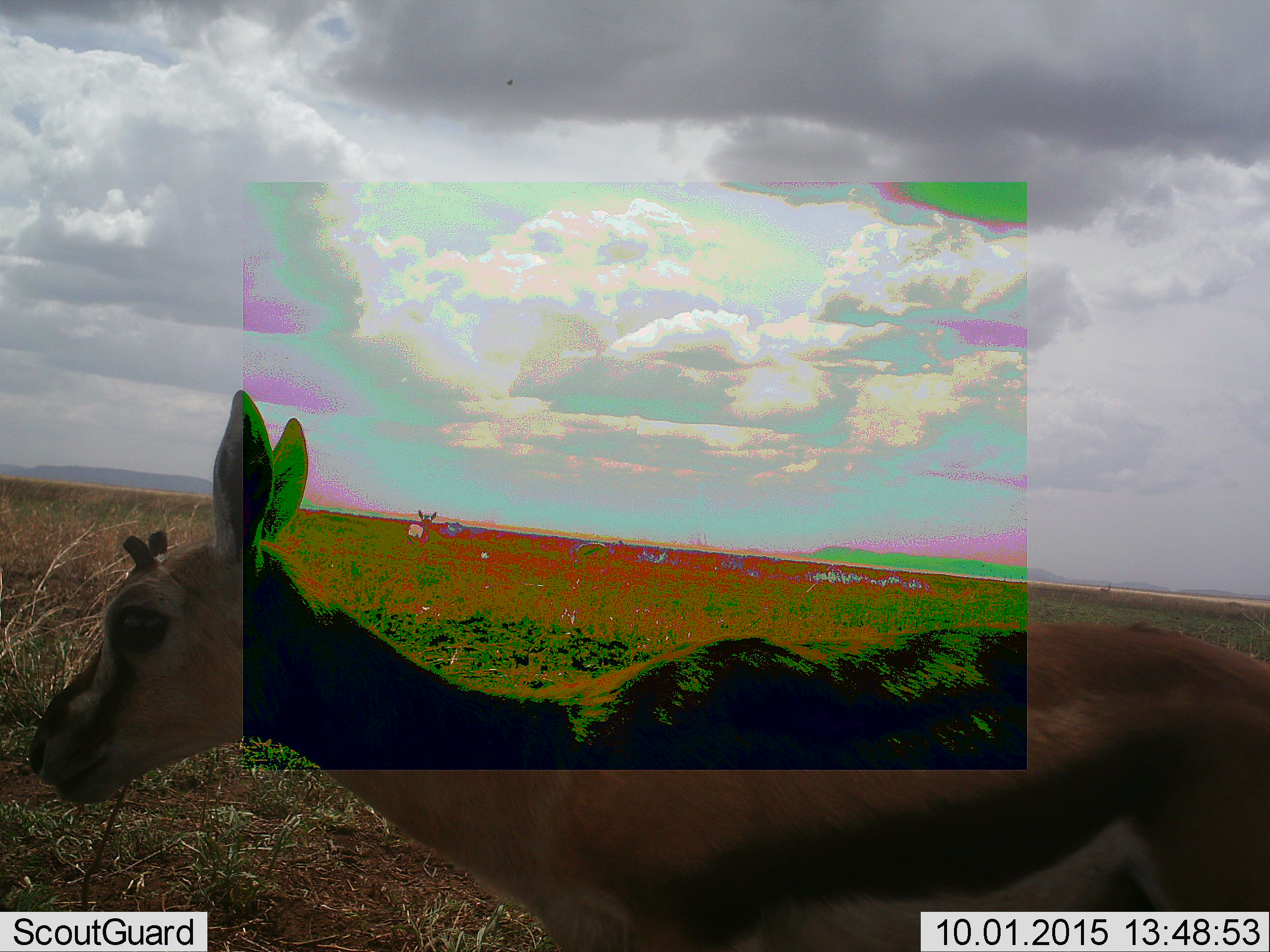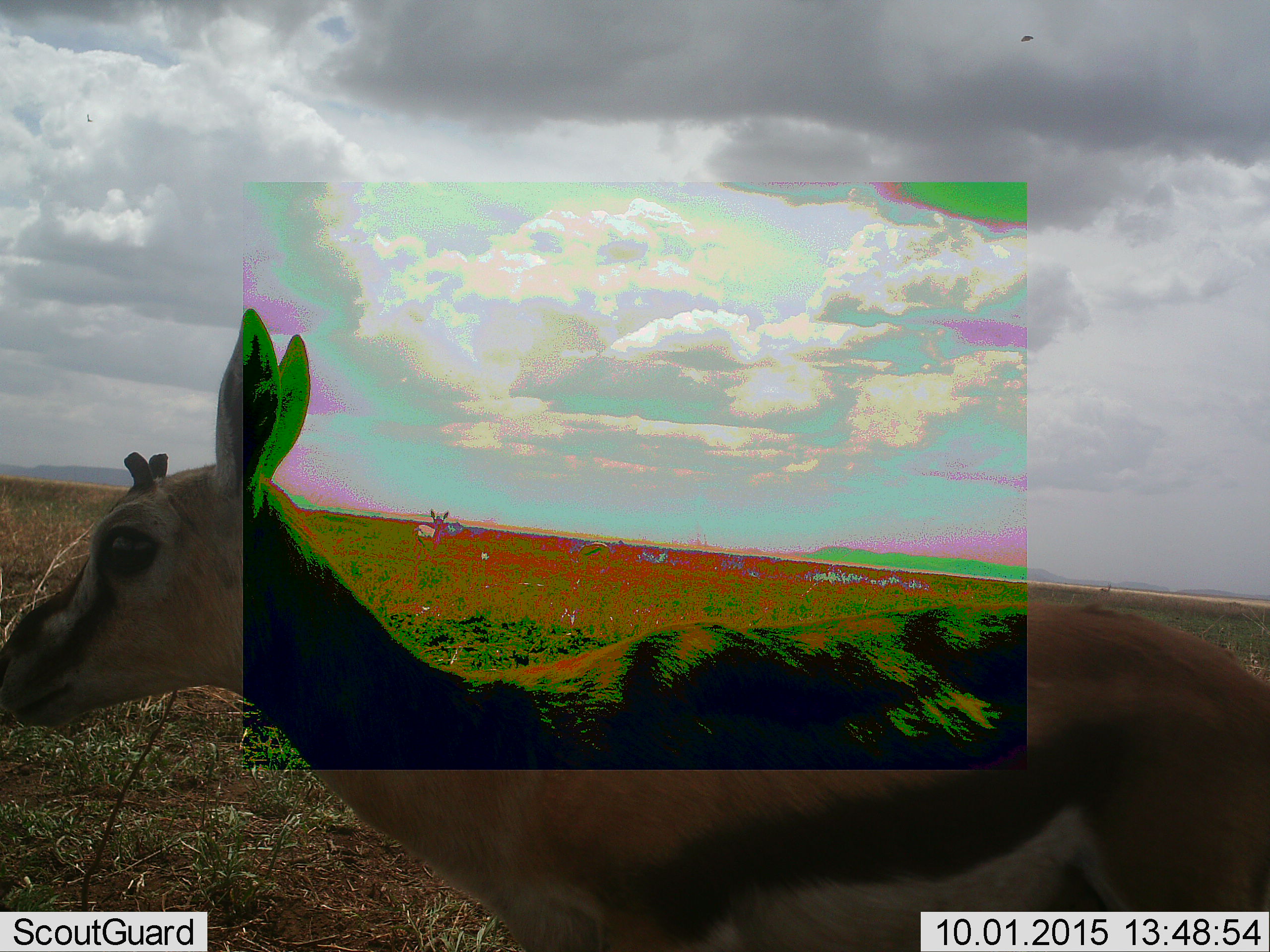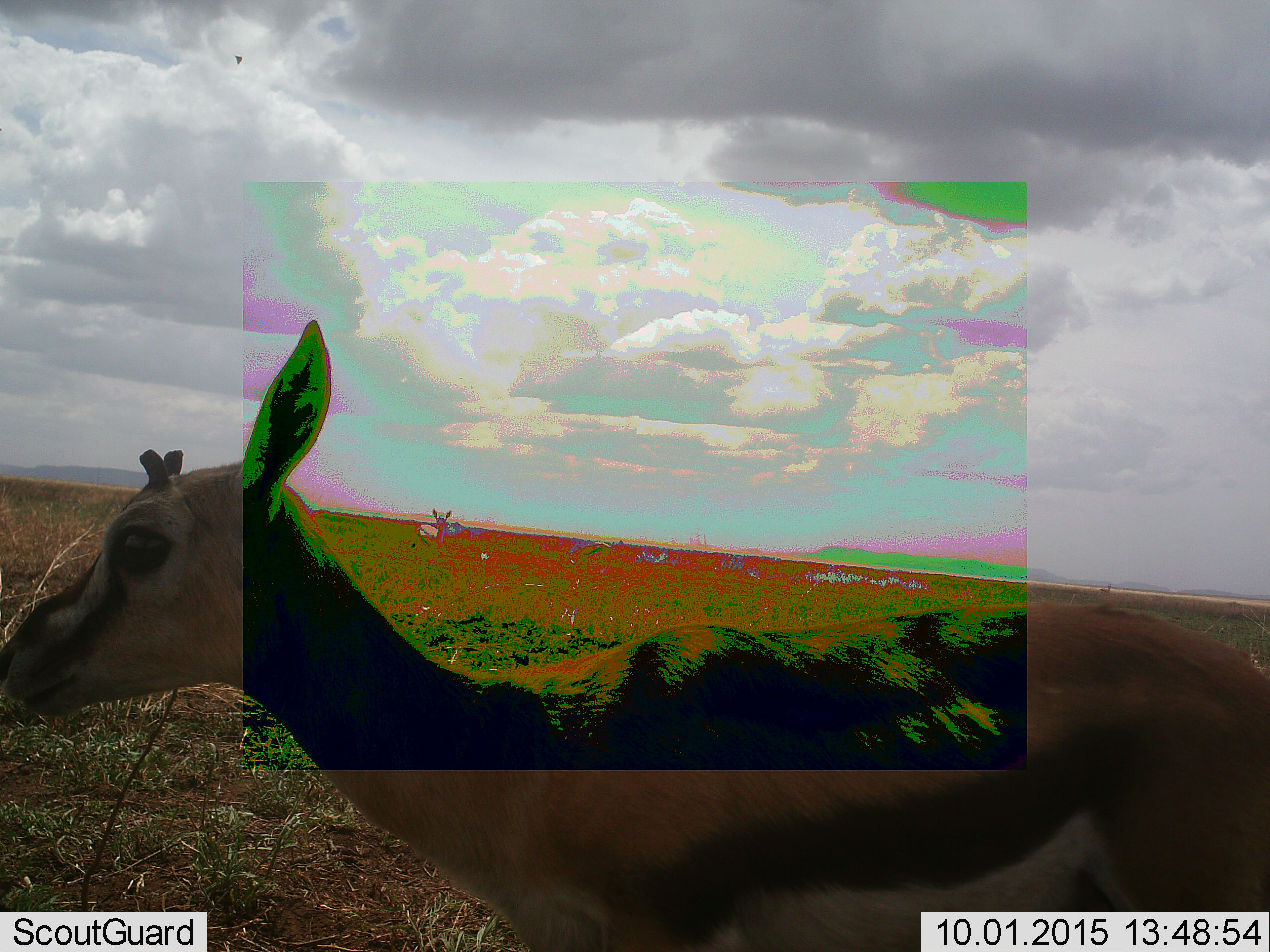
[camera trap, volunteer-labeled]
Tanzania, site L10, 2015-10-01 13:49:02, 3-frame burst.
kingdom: Animalia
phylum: Chordata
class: Mammalia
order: Artiodactyla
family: Bovidae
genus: Eudorcas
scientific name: Eudorcas thomsonii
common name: thomson's gazelle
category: gazellethomsons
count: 4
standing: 86%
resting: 0%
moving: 71%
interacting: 0%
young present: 0%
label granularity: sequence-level